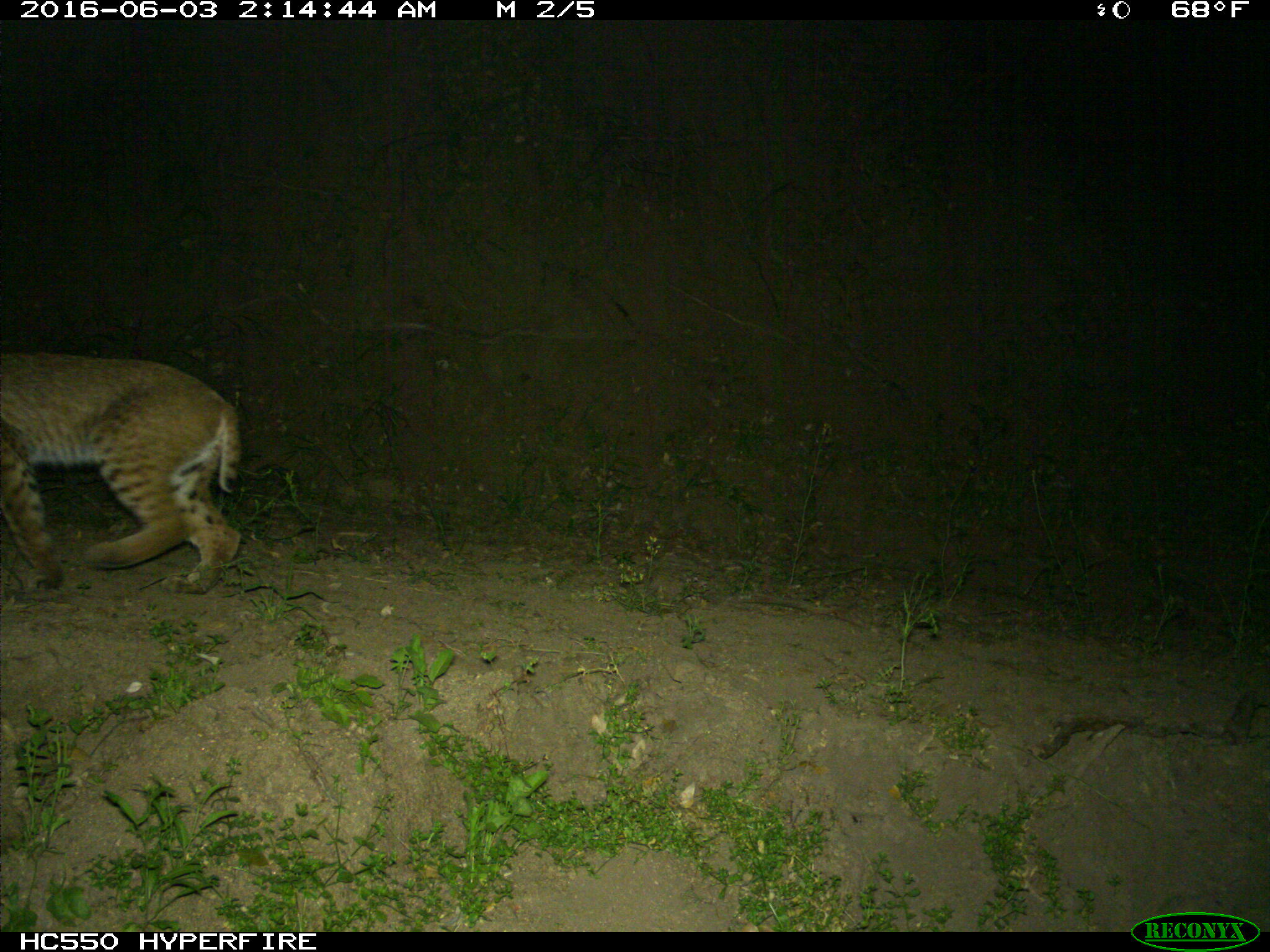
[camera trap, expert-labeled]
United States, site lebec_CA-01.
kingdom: Animalia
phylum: Chordata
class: Mammalia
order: Carnivora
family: Felidae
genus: Lynx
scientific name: Lynx rufus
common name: bobcat